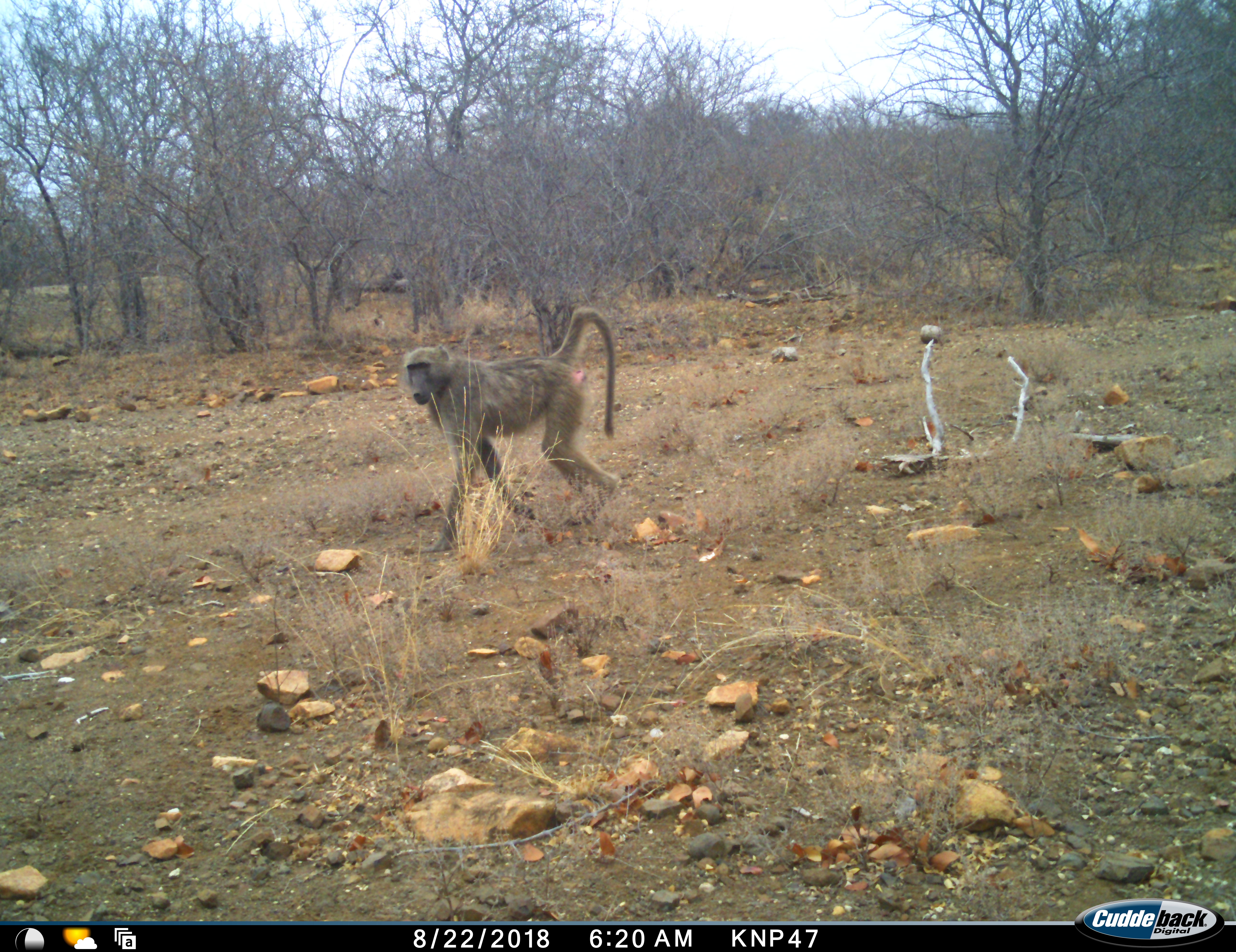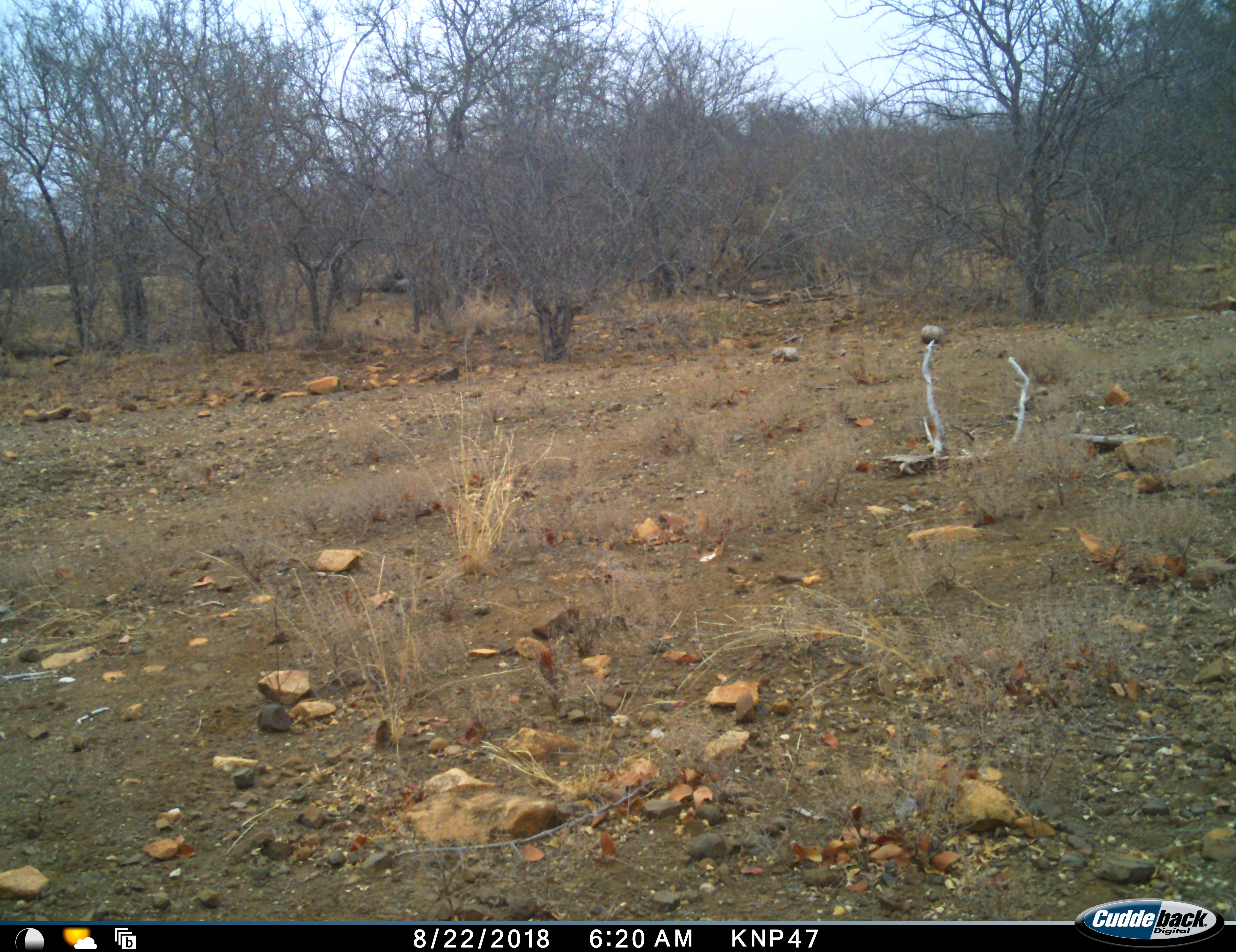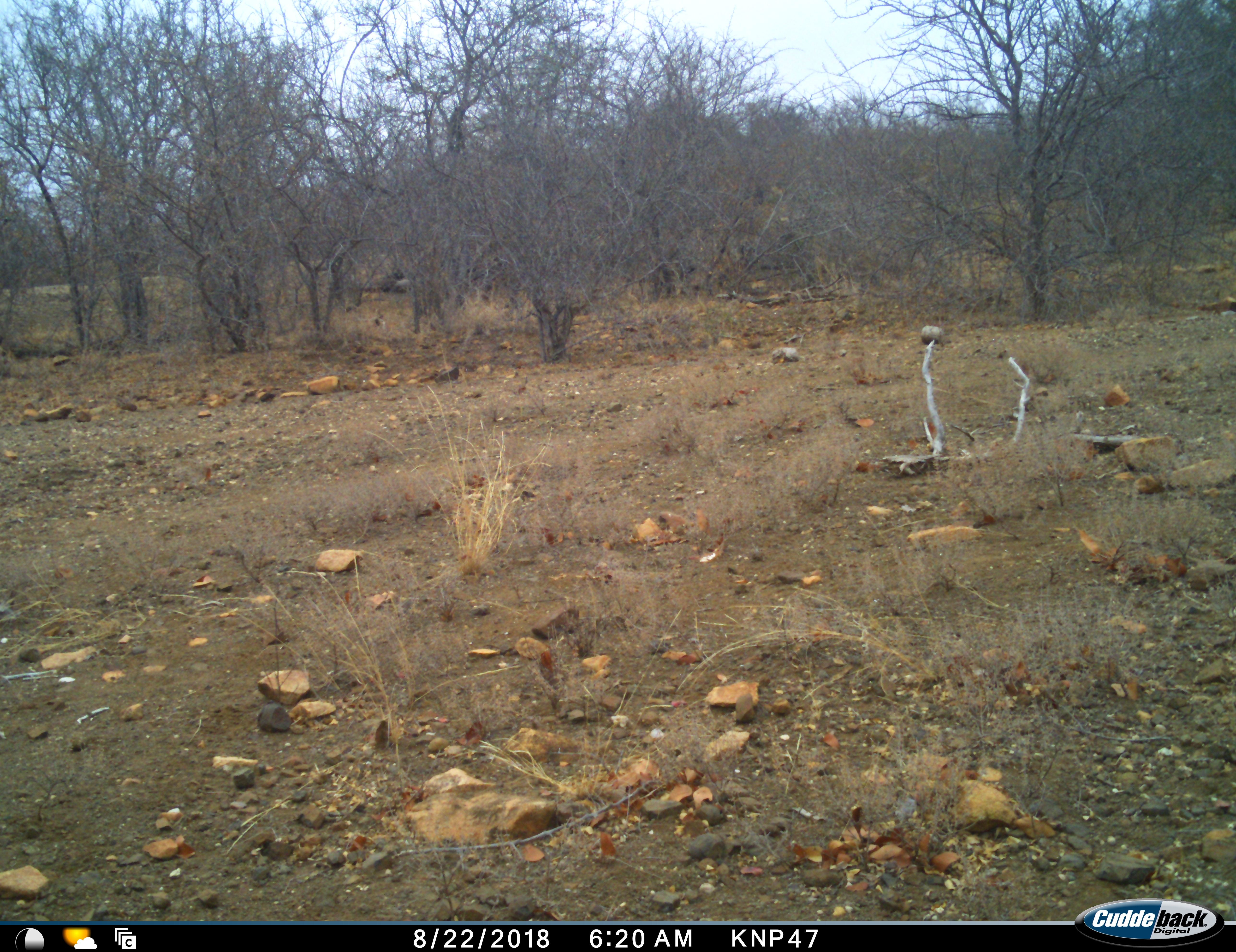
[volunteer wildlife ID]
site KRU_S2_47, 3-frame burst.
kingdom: Animalia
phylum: Chordata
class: Mammalia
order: Primates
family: Cercopithecidae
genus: Papio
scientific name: Papio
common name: baboon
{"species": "baboon (Papio)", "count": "1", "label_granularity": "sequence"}